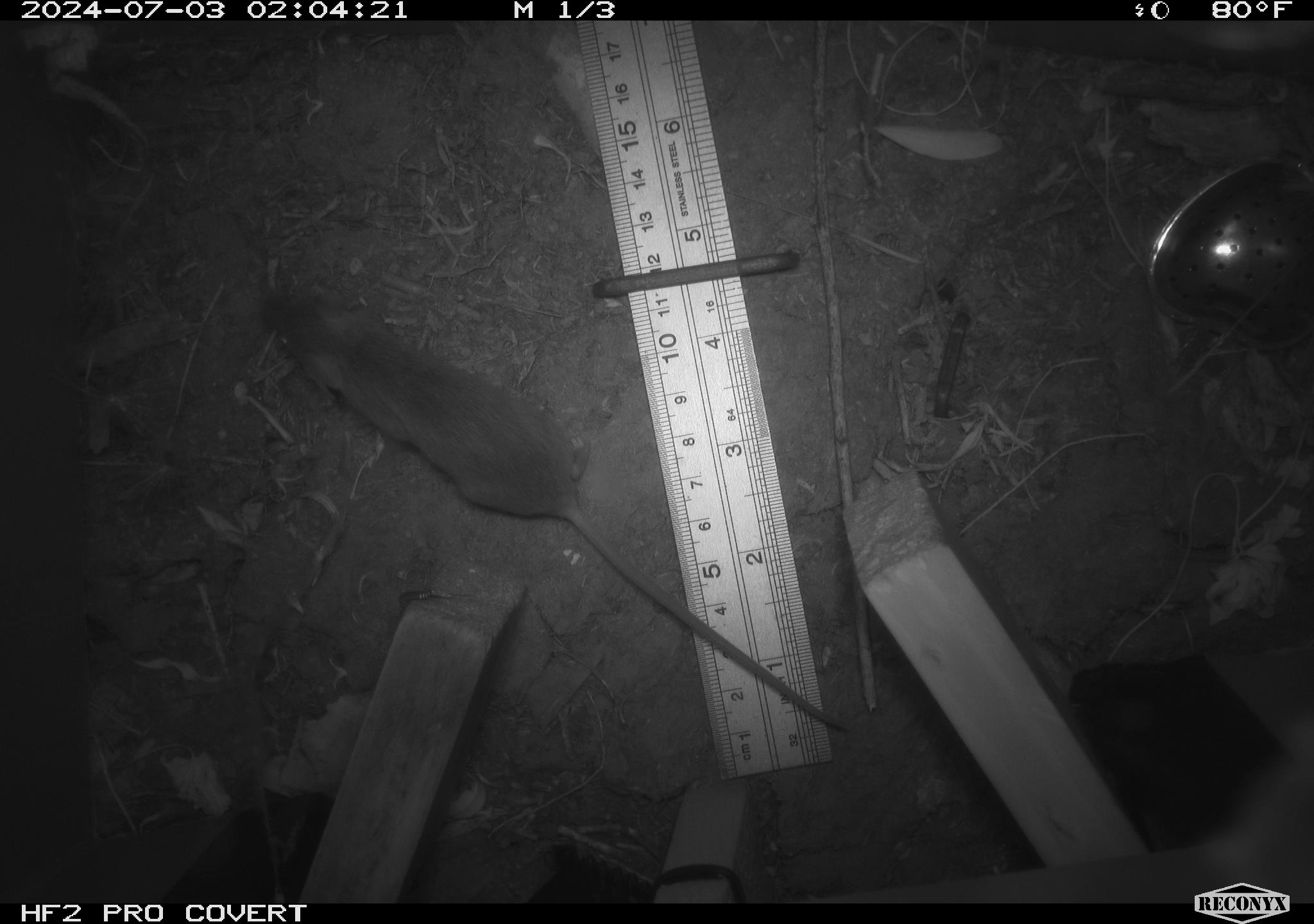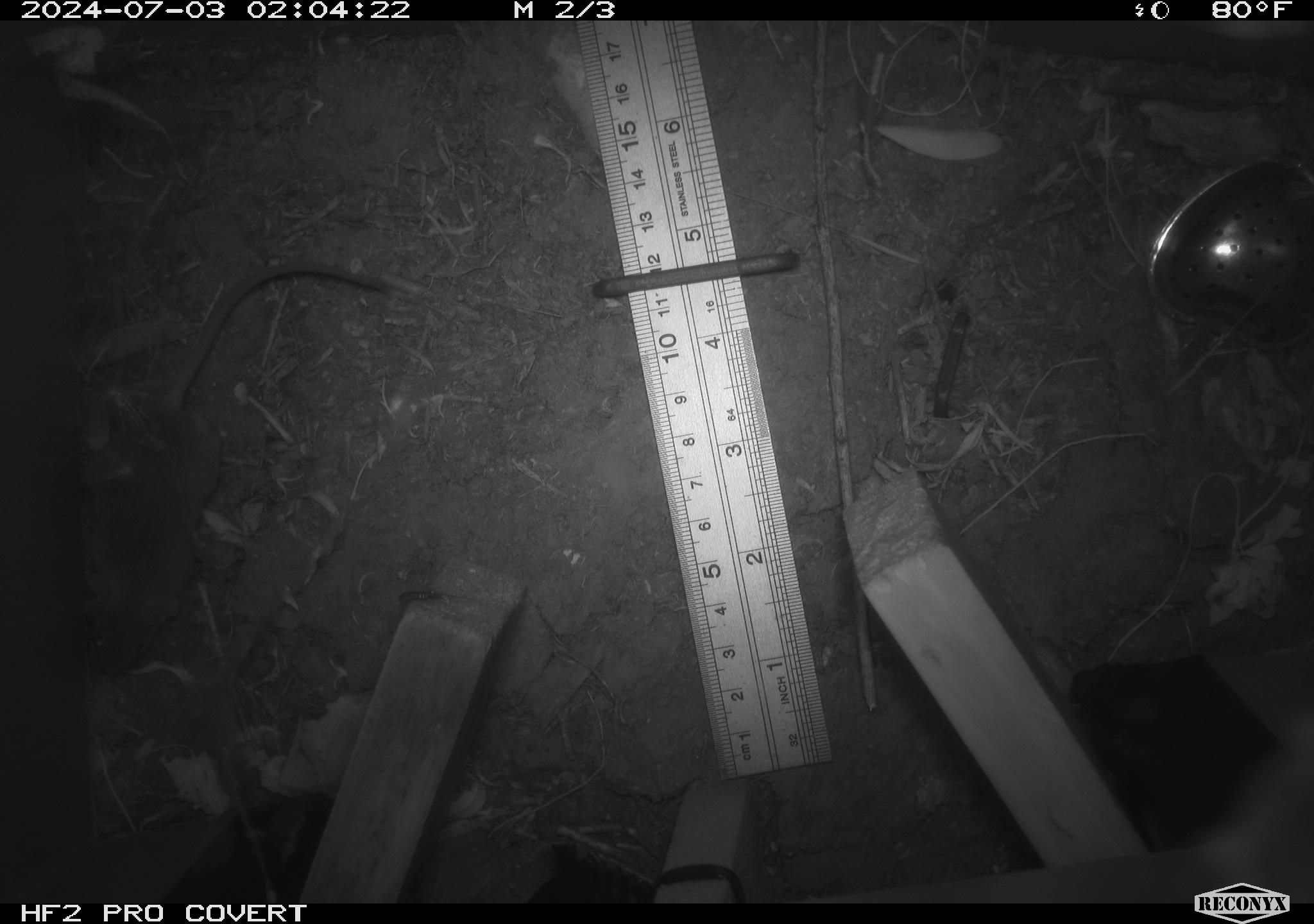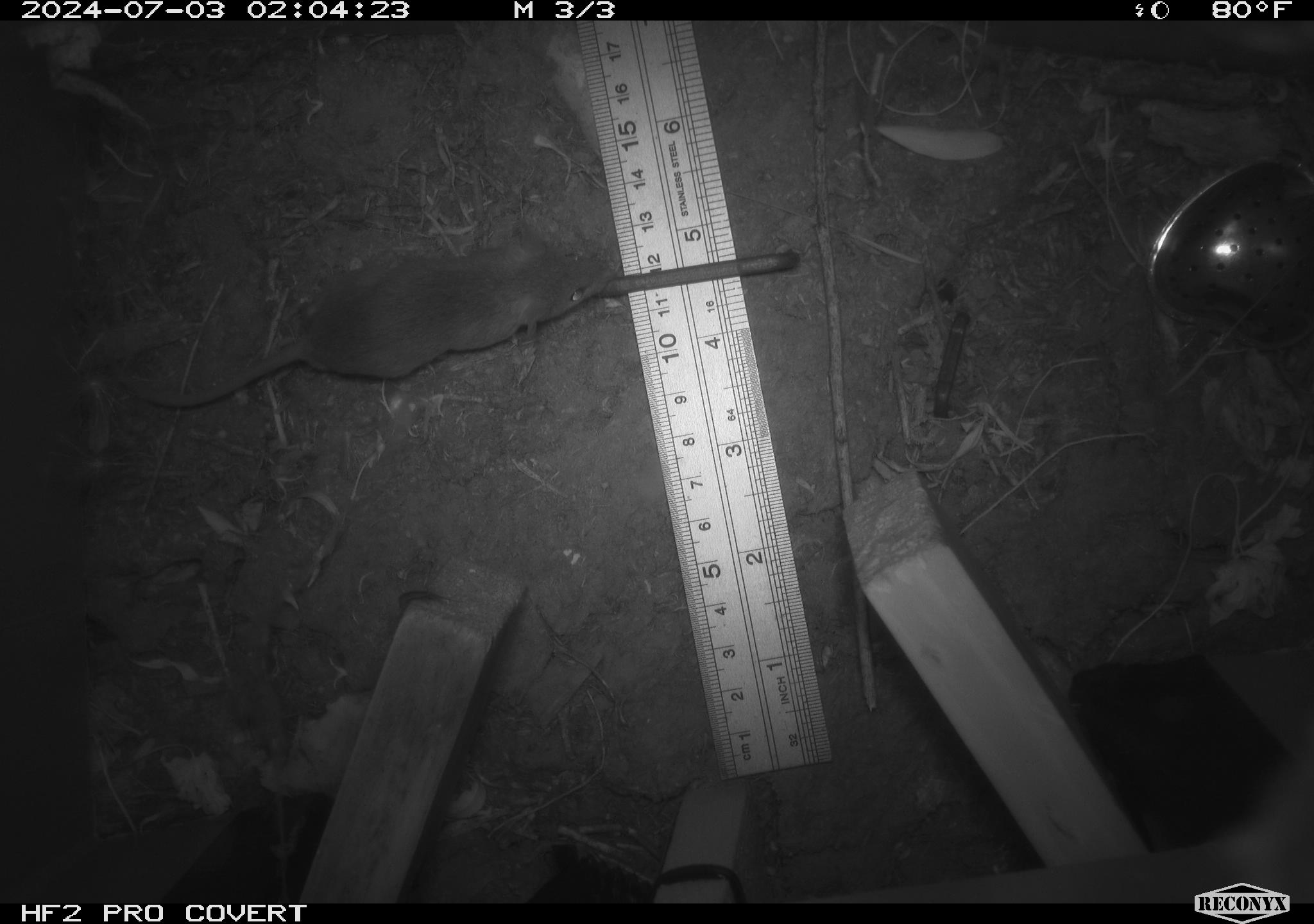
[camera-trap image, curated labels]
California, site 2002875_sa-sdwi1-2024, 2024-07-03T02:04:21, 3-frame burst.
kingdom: Animalia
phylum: Chordata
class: Mammalia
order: Rodentia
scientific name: Rodentia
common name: mouse species